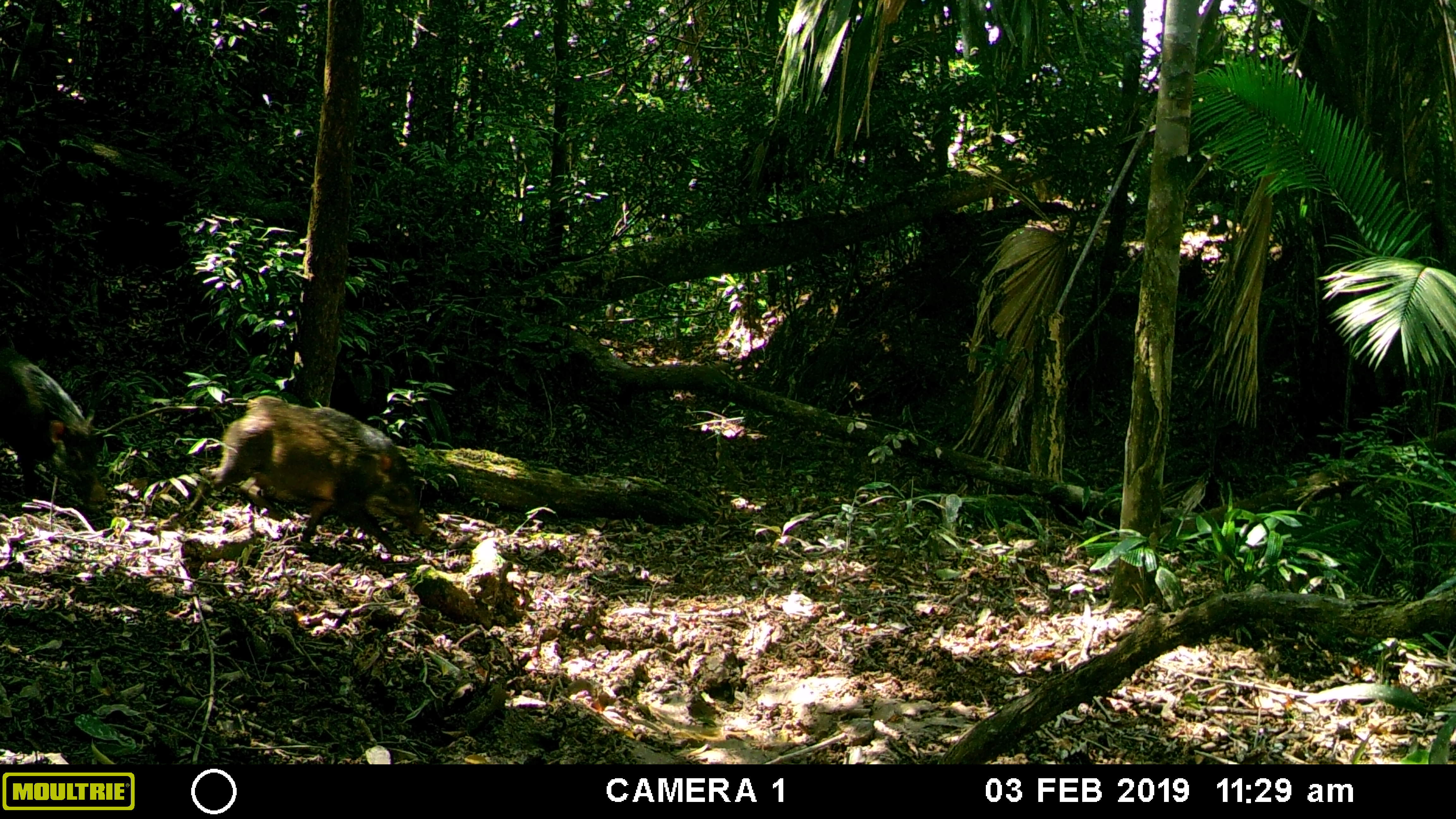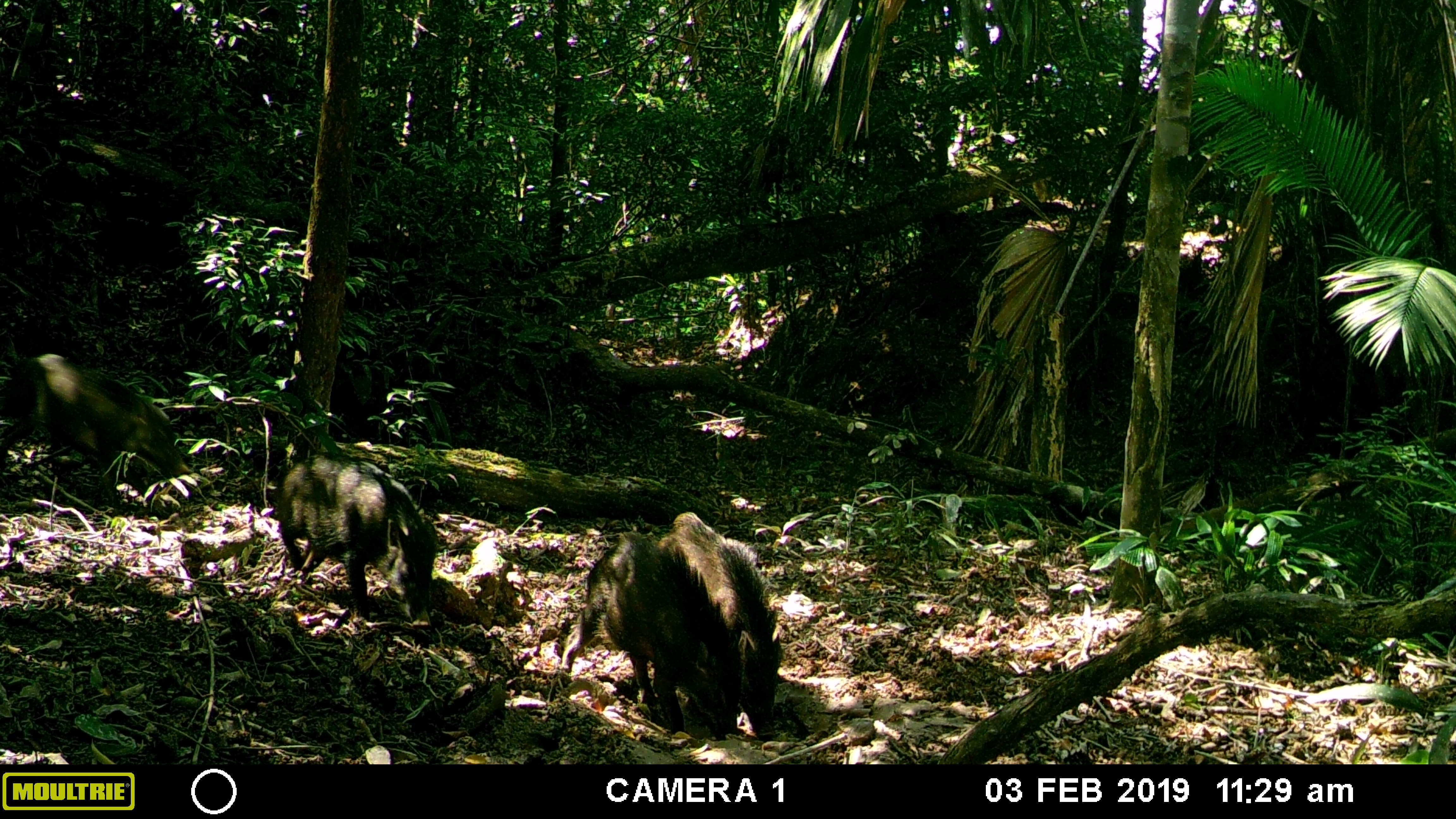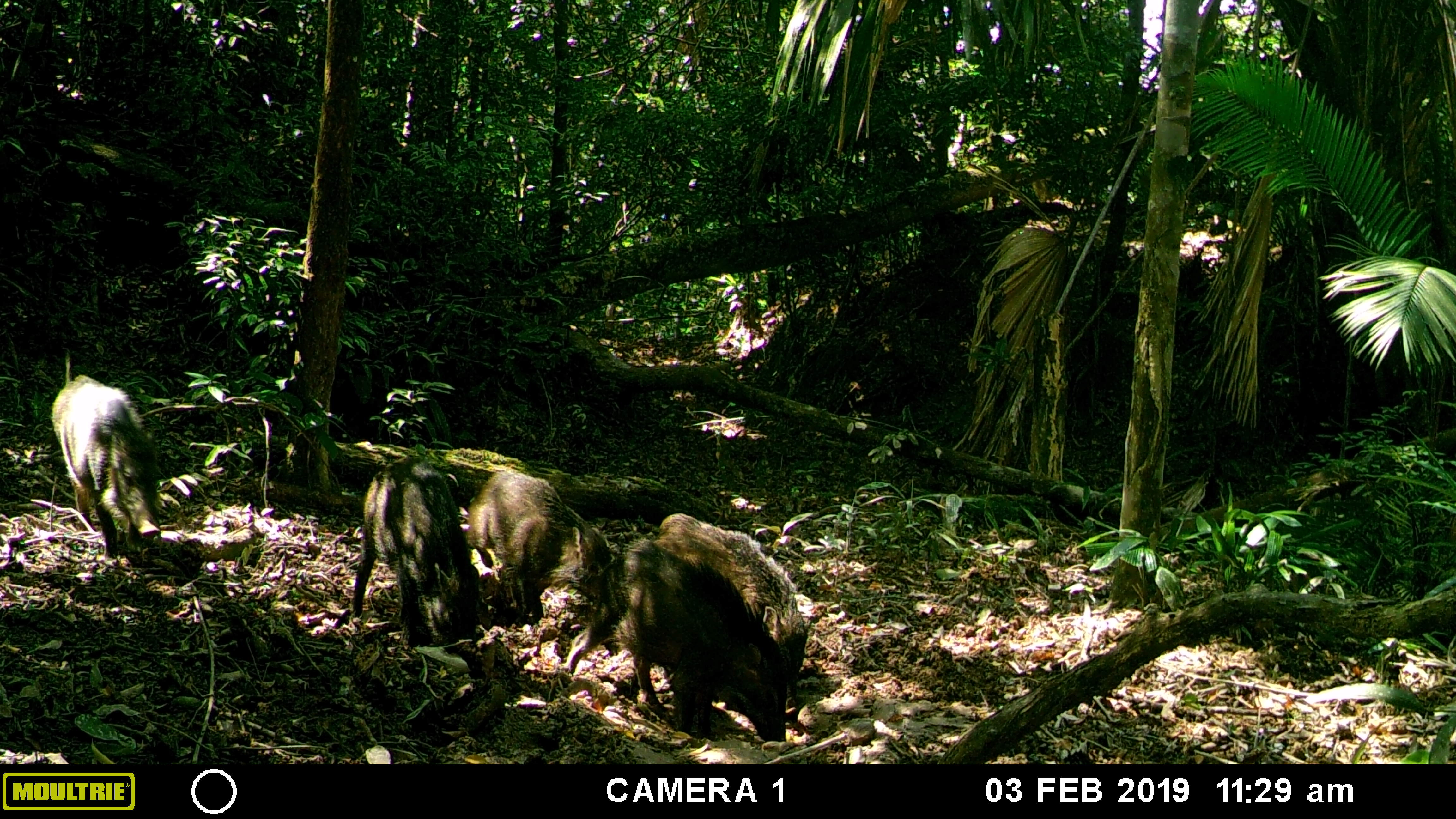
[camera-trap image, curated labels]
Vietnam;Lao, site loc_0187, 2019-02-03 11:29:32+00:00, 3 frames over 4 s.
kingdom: Animalia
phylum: Chordata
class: Mammalia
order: Artiodactyla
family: Suidae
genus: Sus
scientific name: Sus scrofa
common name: eurasian wild pig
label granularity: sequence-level